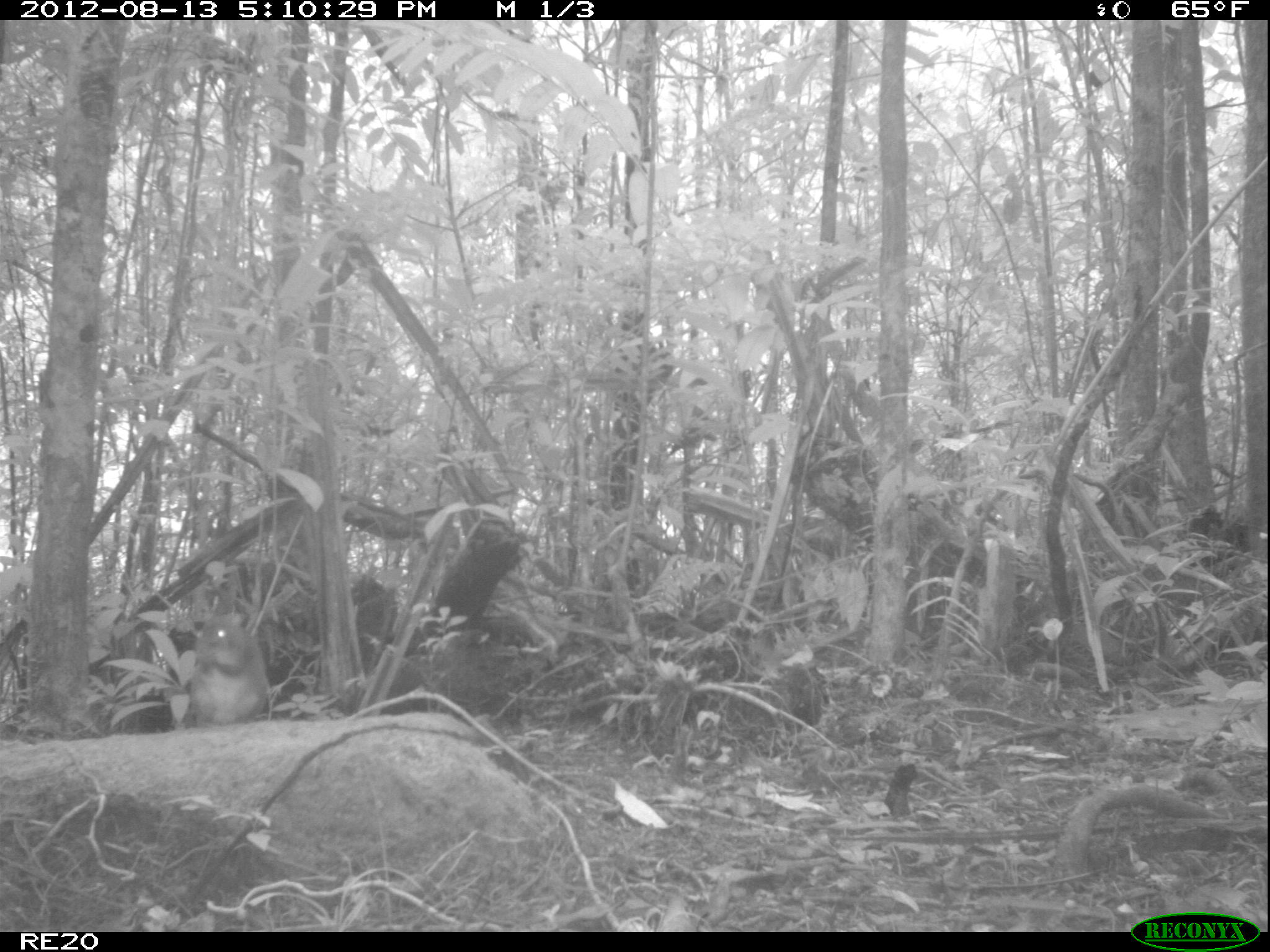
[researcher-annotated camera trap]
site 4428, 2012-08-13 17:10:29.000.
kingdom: Animalia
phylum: Chordata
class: Mammalia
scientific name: Mammalia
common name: mammals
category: small mammal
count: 1